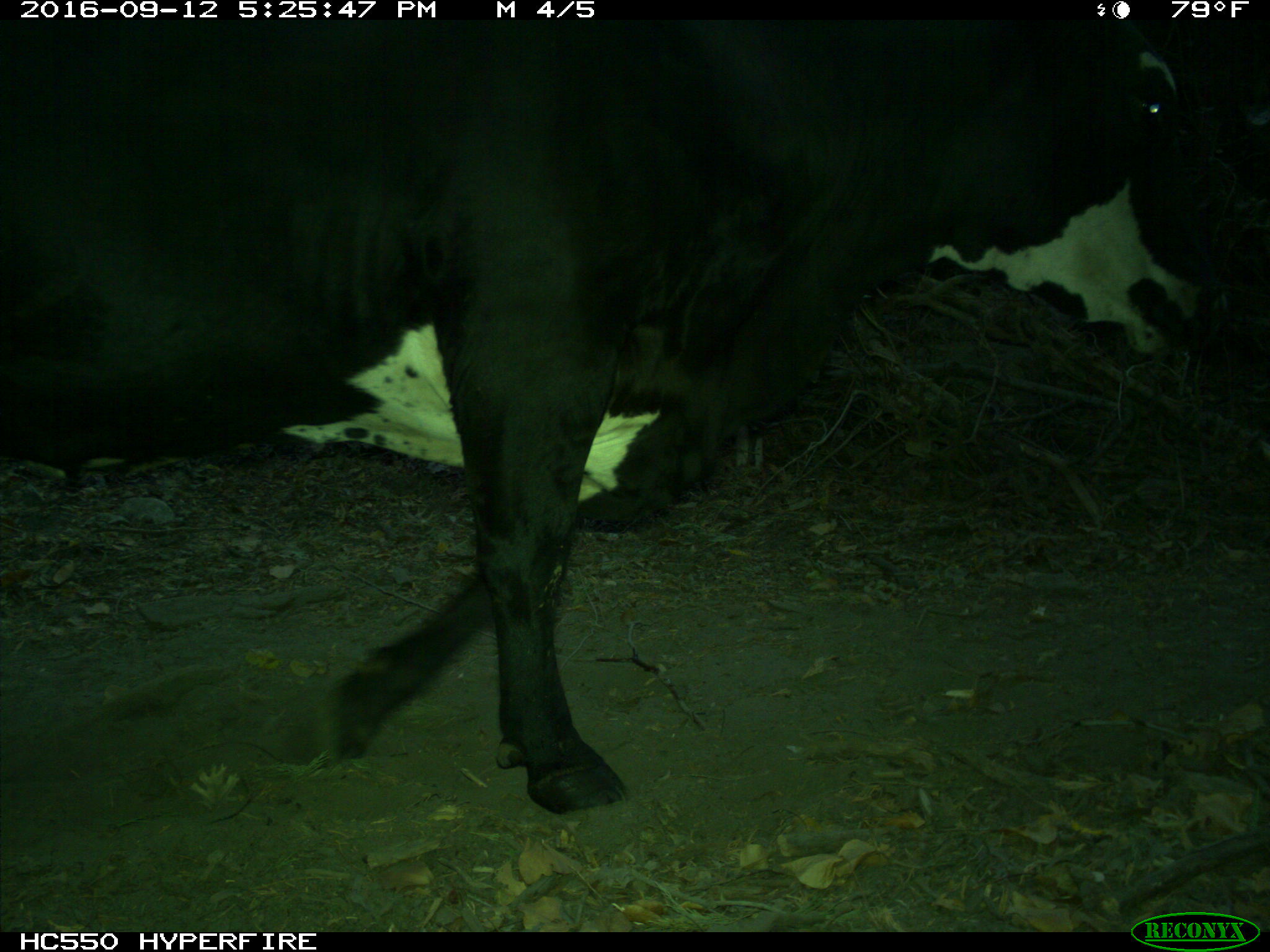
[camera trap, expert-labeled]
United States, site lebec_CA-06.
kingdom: Animalia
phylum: Chordata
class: Mammalia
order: Artiodactyla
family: Bovidae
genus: Bos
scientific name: Bos taurus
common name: domestic cow